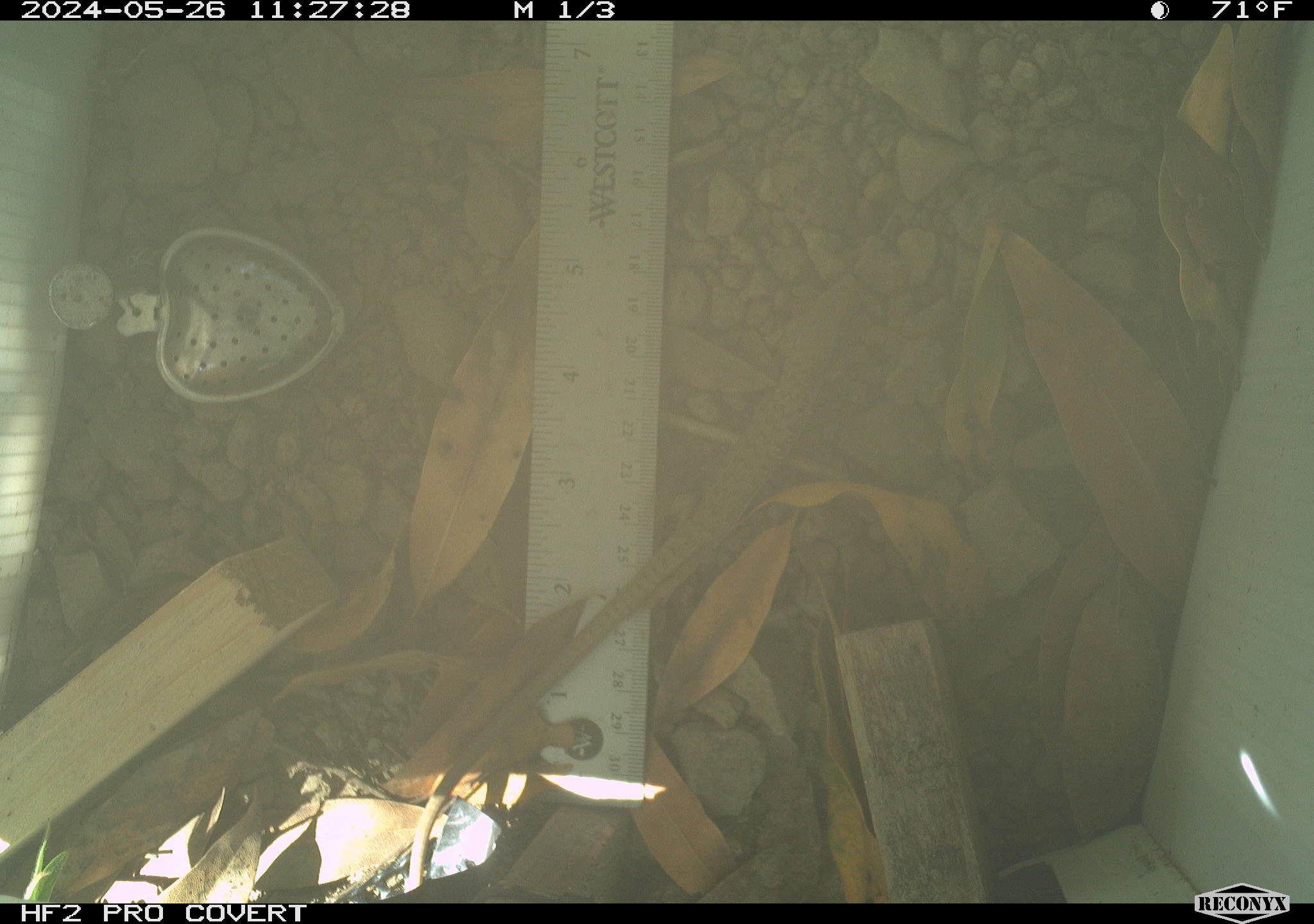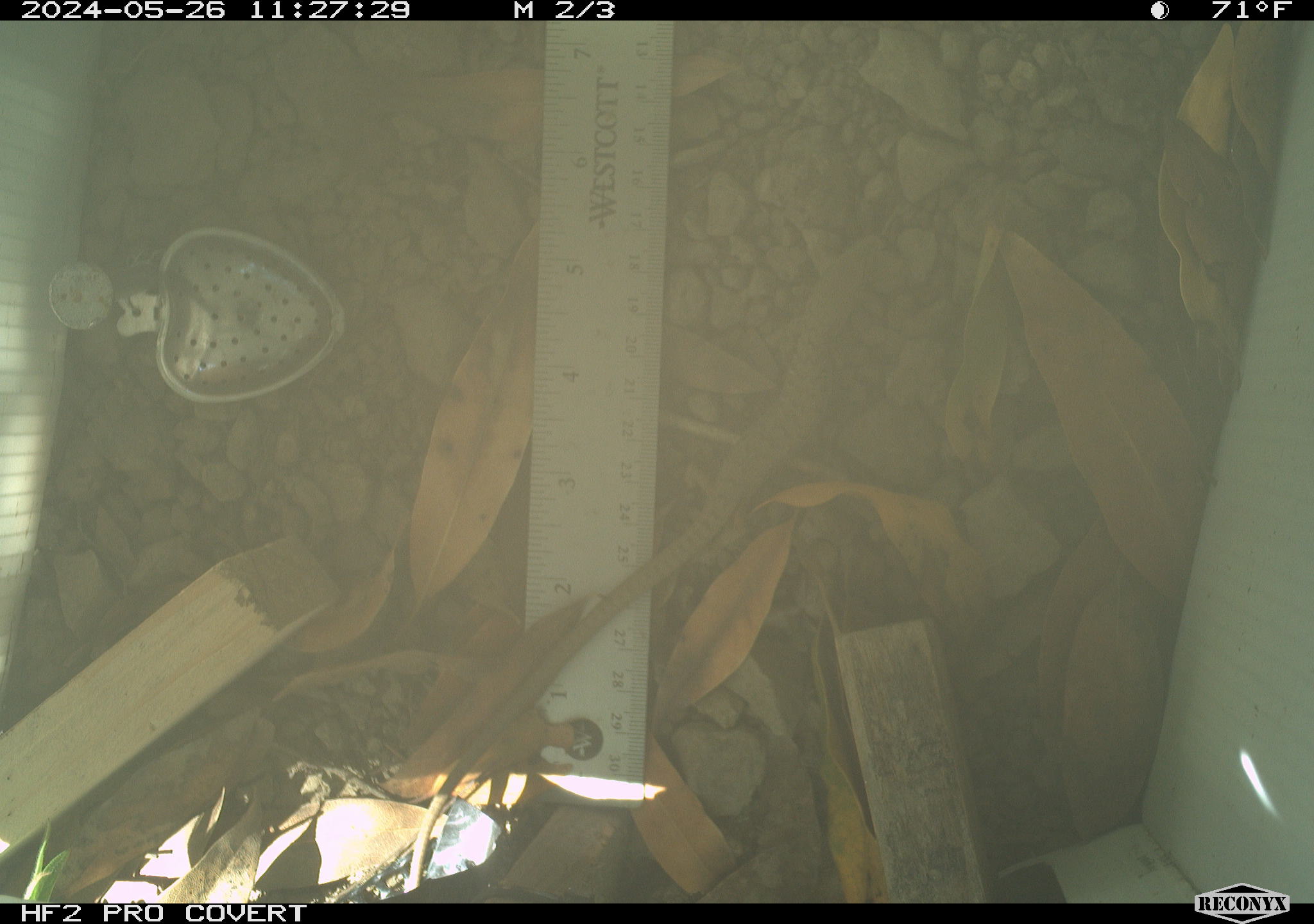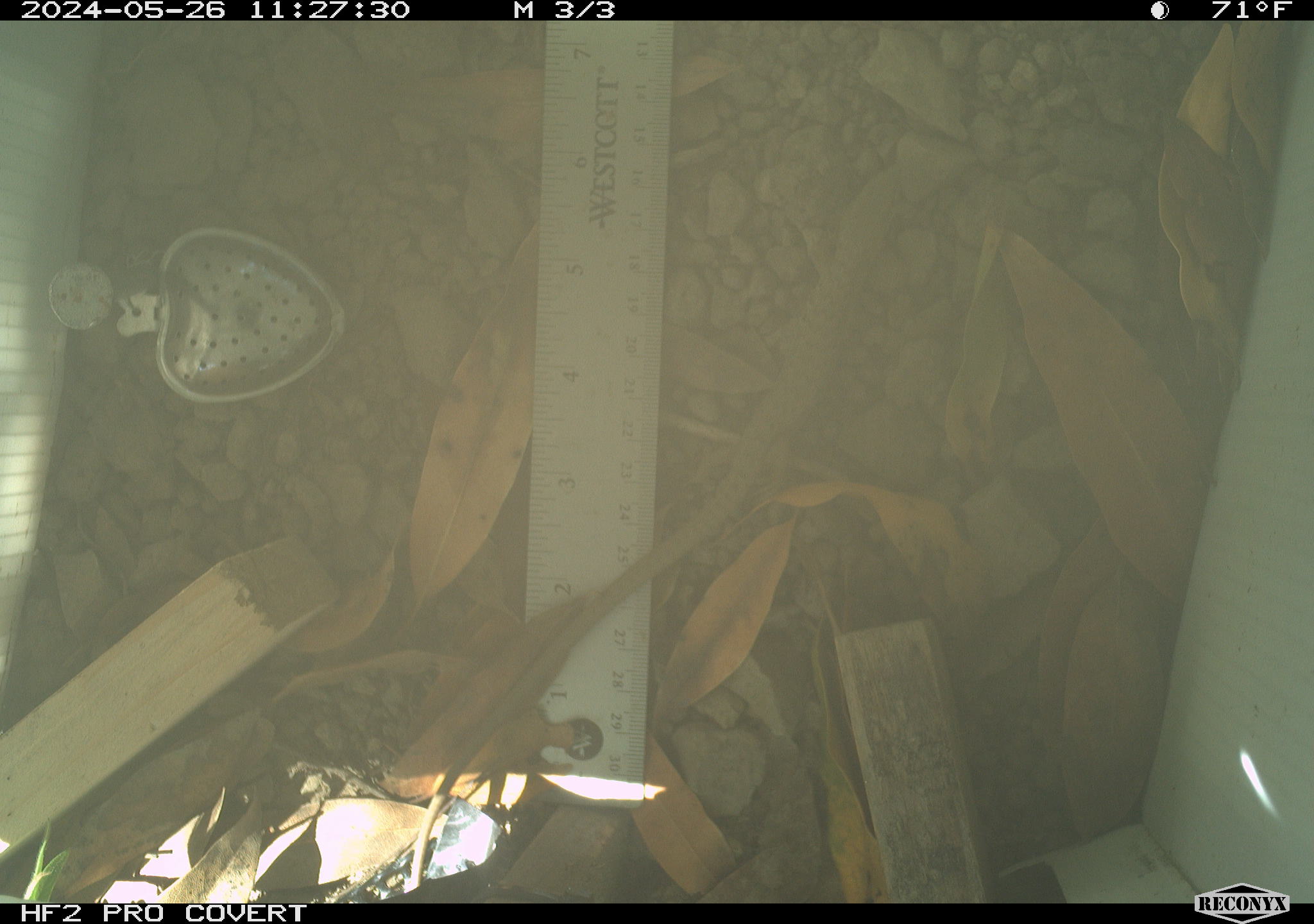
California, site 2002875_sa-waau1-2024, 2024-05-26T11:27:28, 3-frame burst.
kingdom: Animalia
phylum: Chordata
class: Reptilia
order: Squamata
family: Anguidae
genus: Elgaria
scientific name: Elgaria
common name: alligator lizards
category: elgaria species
Elgaria species (alligator lizards) (Elgaria).